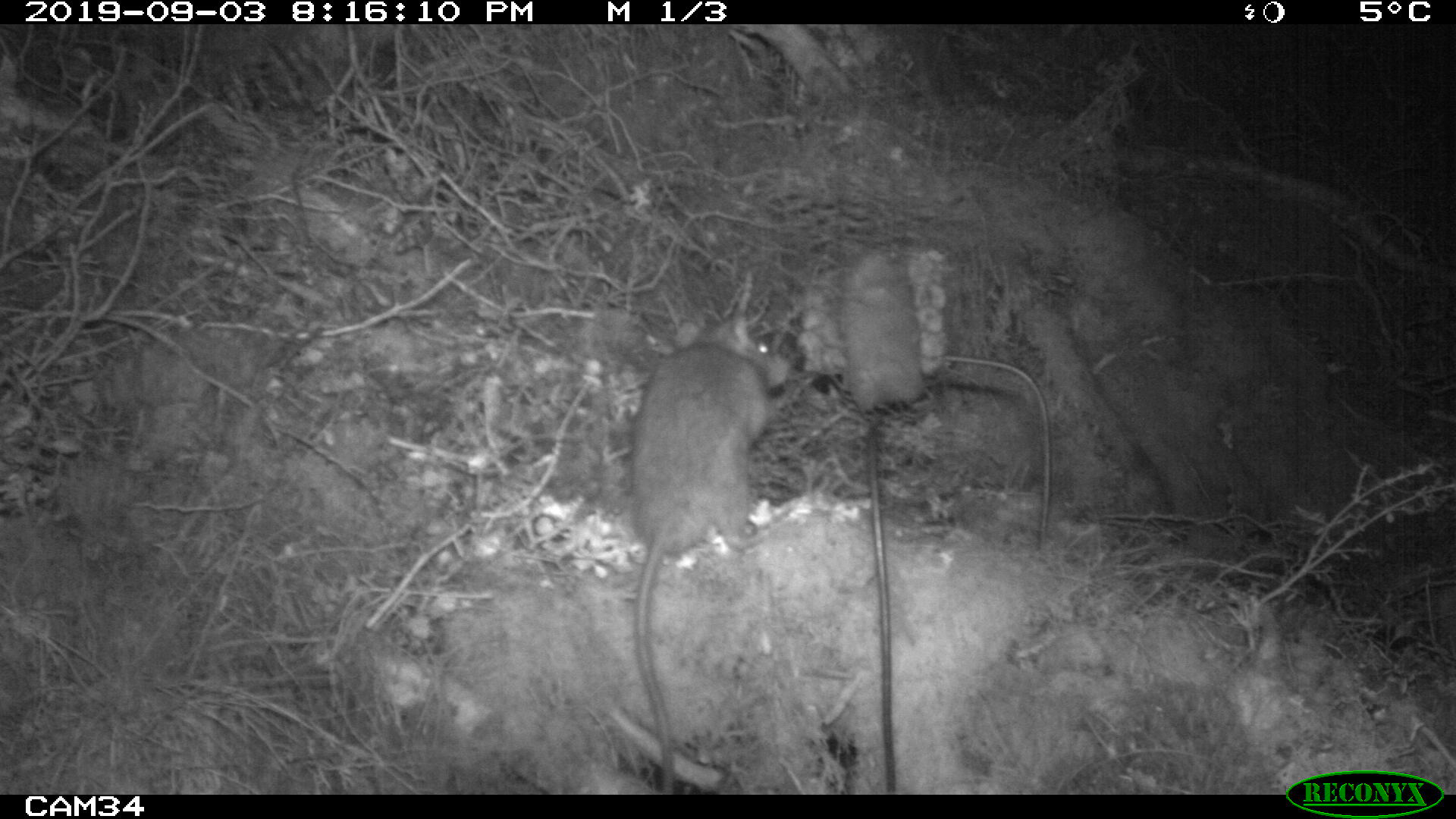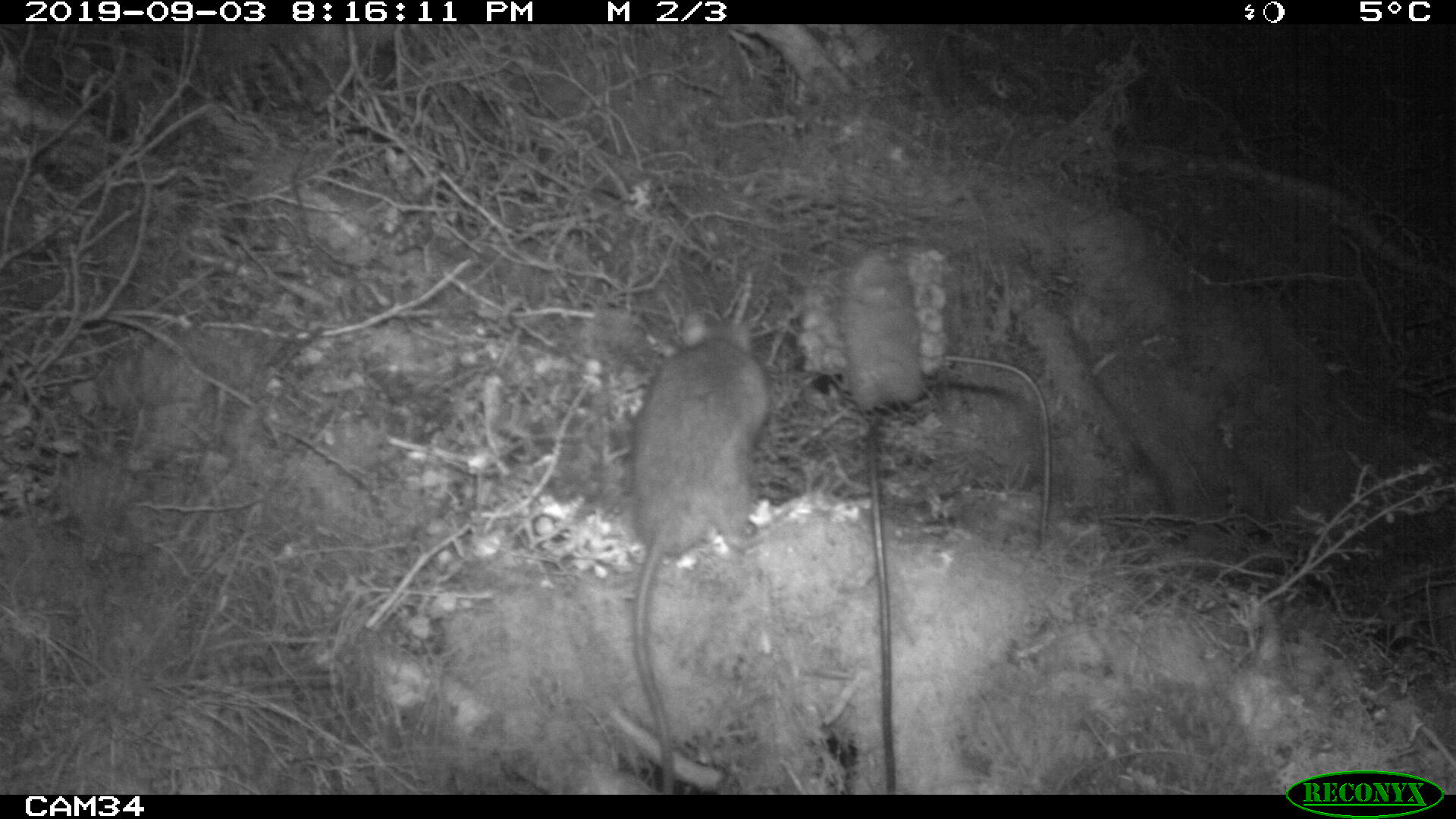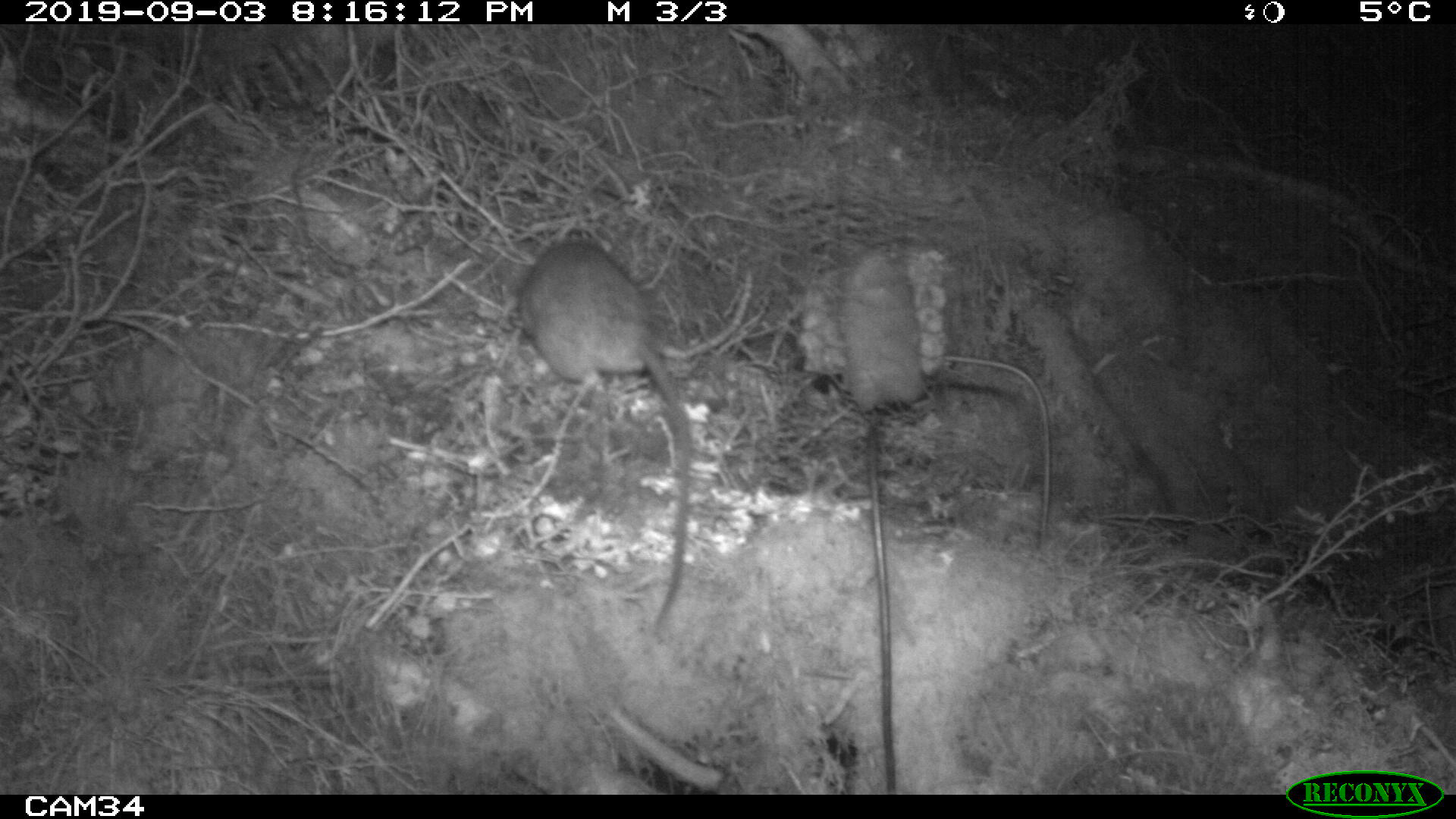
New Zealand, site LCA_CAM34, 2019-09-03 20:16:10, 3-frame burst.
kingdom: Animalia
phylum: Chordata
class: Mammalia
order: Rodentia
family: Muridae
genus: Rattus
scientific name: Rattus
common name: rat